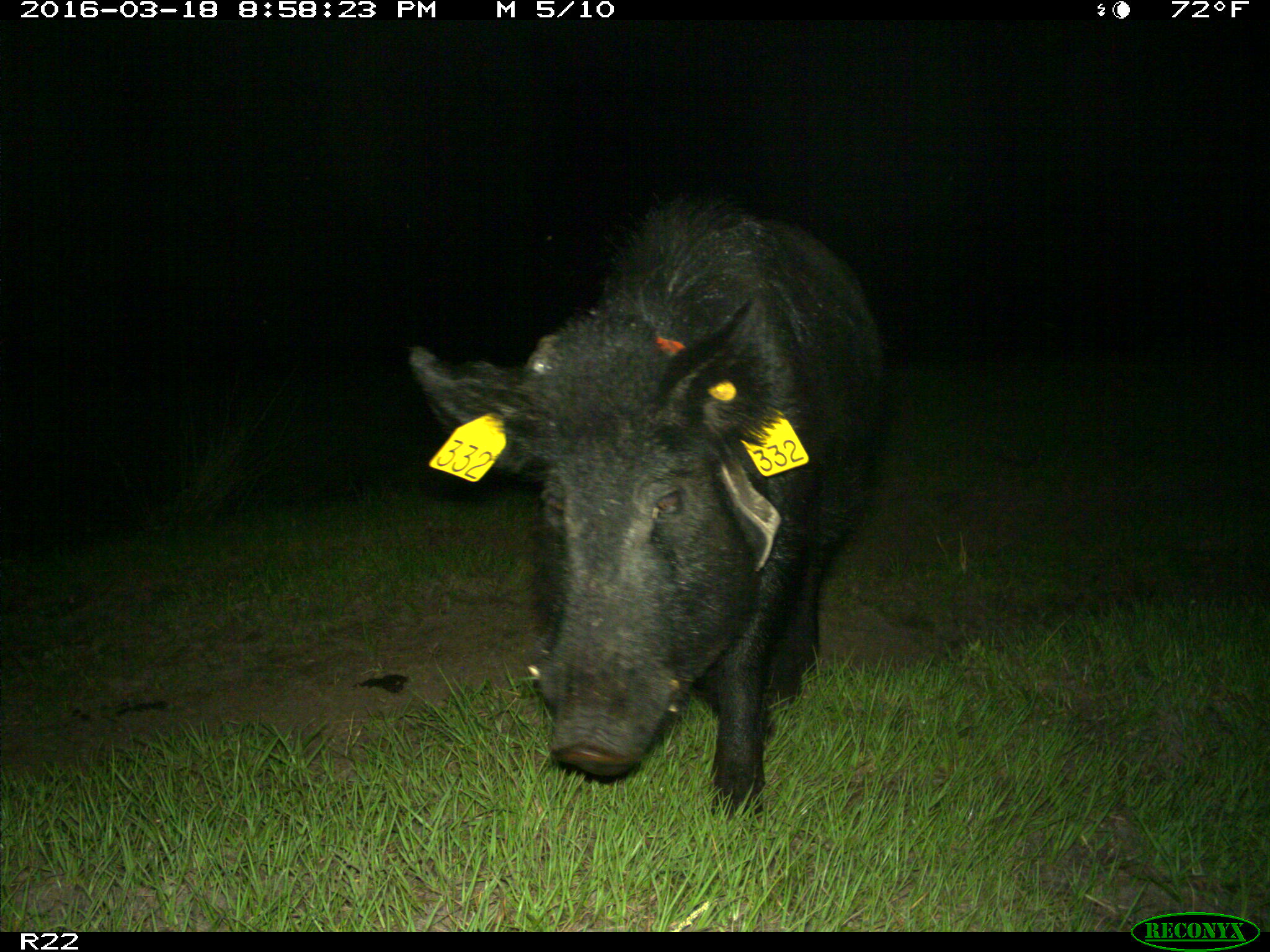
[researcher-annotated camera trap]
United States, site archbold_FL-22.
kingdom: Animalia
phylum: Chordata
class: Mammalia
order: Artiodactyla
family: Suidae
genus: Sus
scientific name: Sus scrofa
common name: wild boar